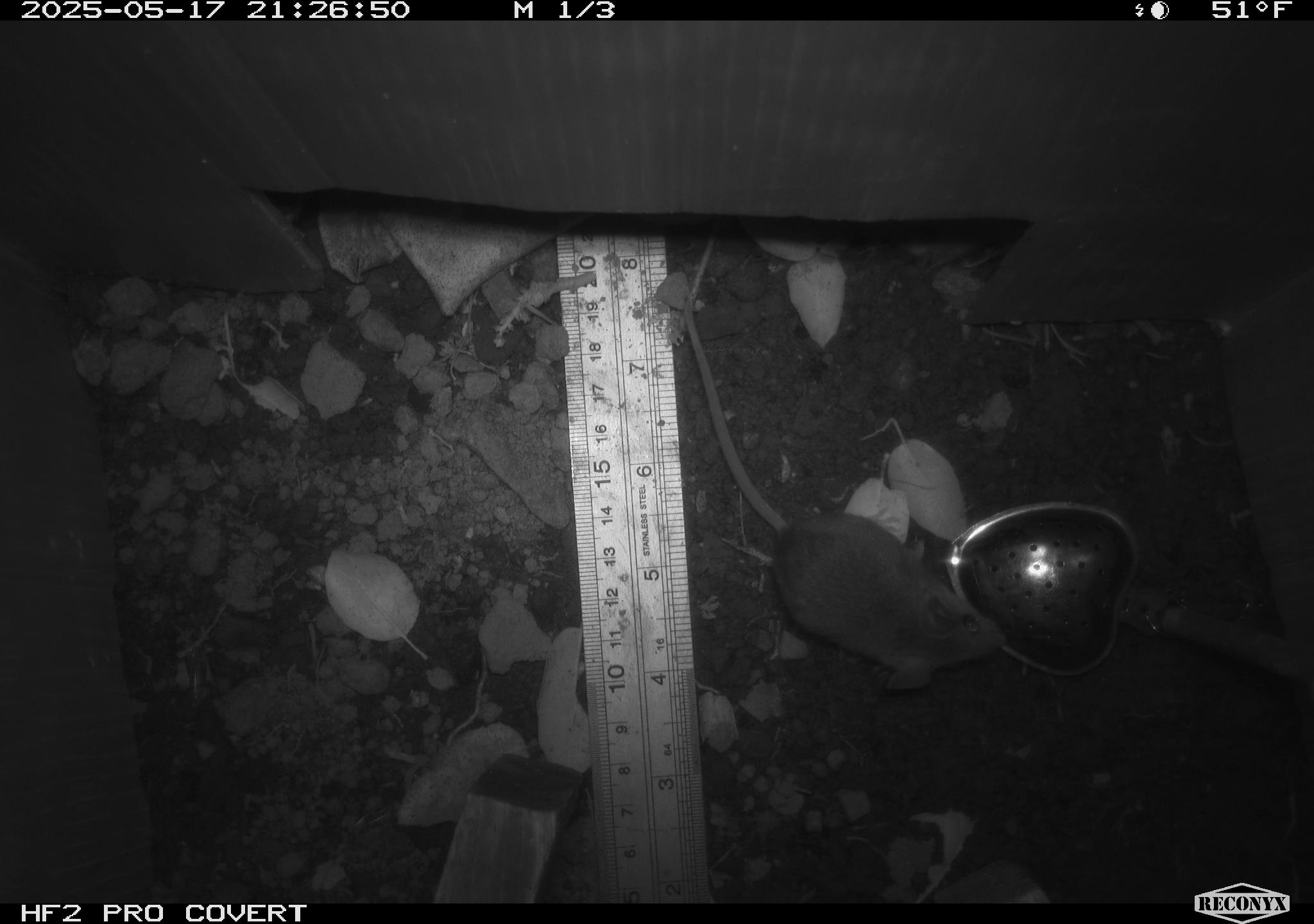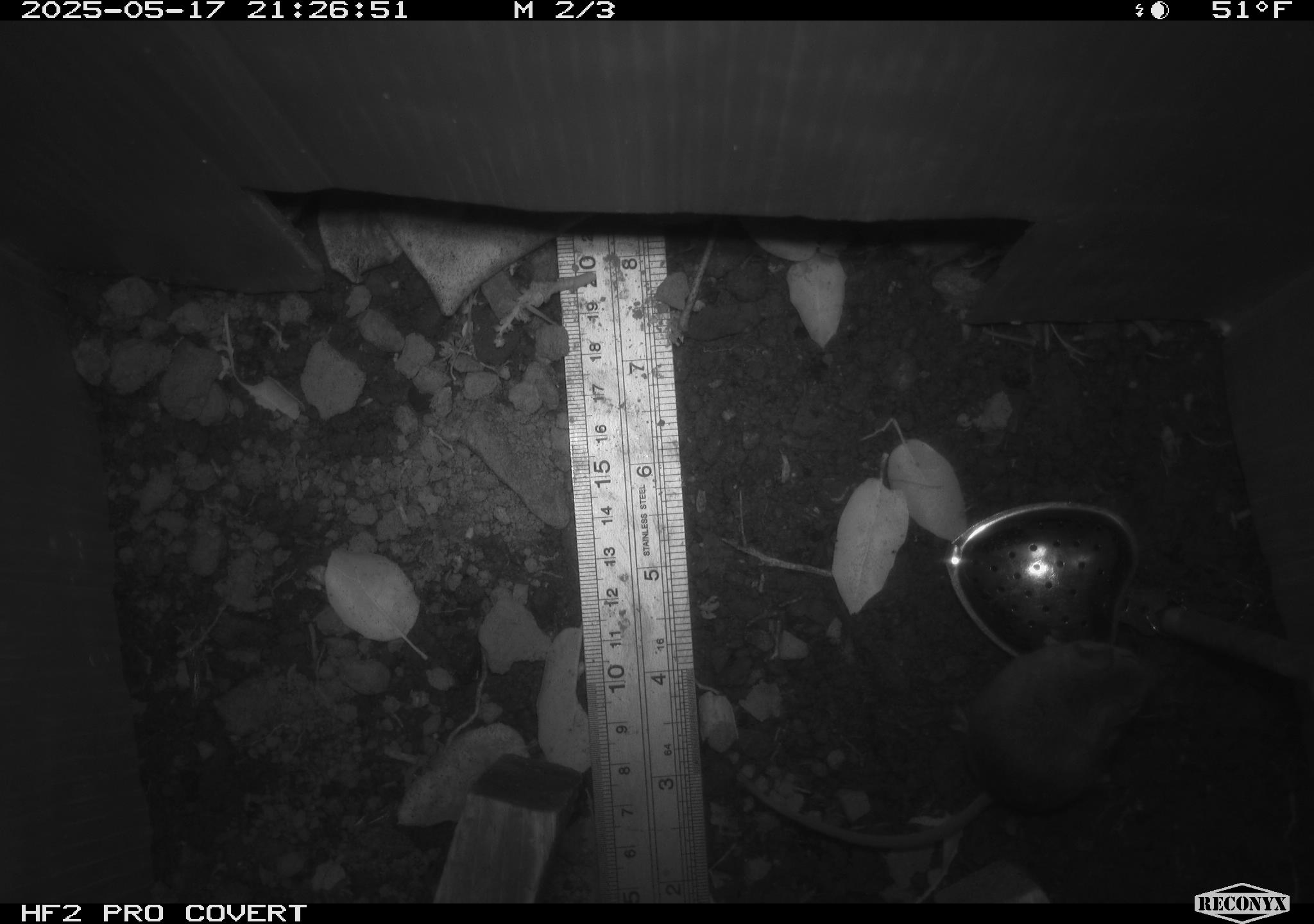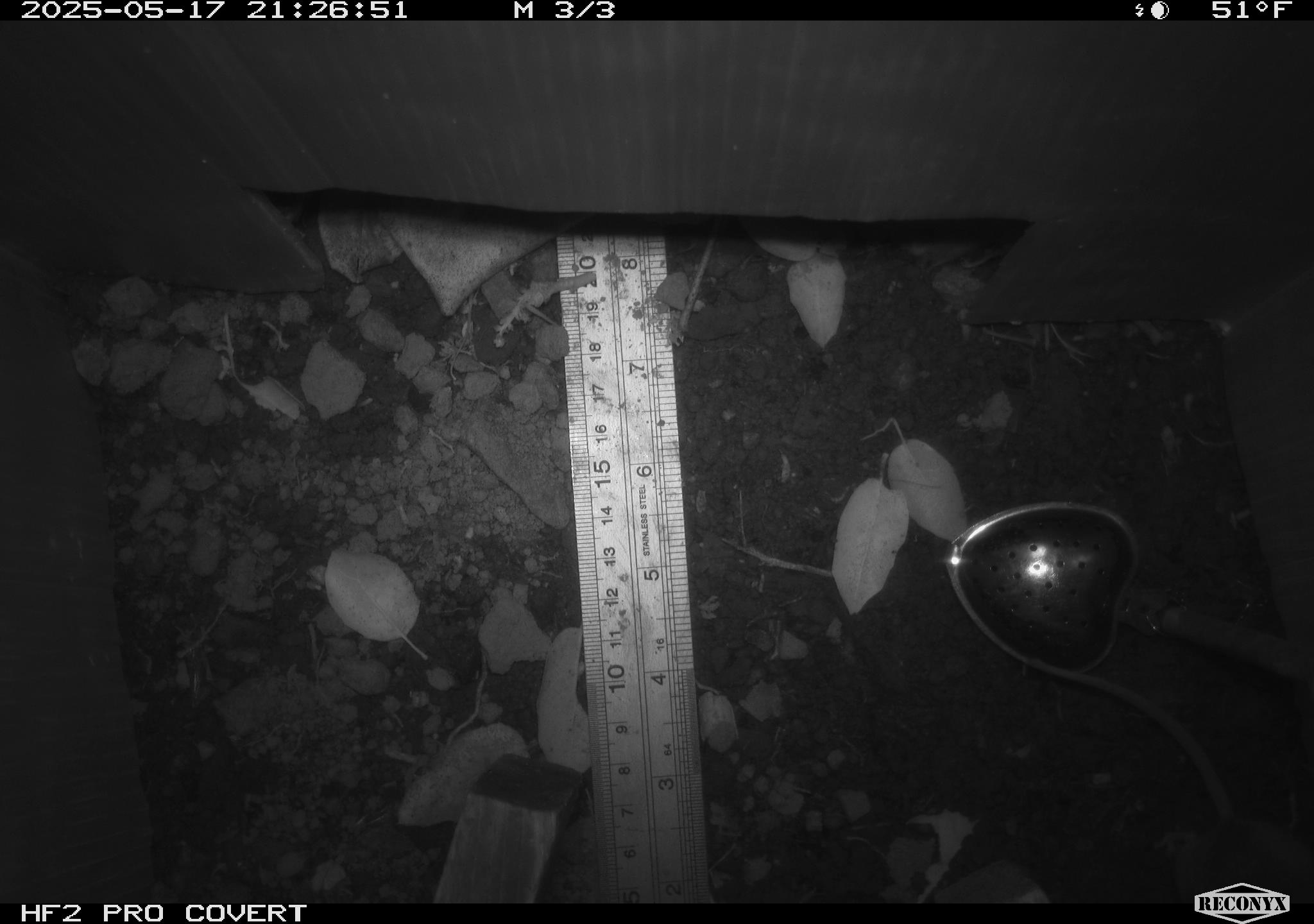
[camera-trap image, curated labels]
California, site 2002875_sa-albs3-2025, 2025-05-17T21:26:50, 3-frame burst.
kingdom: Animalia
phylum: Chordata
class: Mammalia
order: Rodentia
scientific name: Rodentia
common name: mouse species